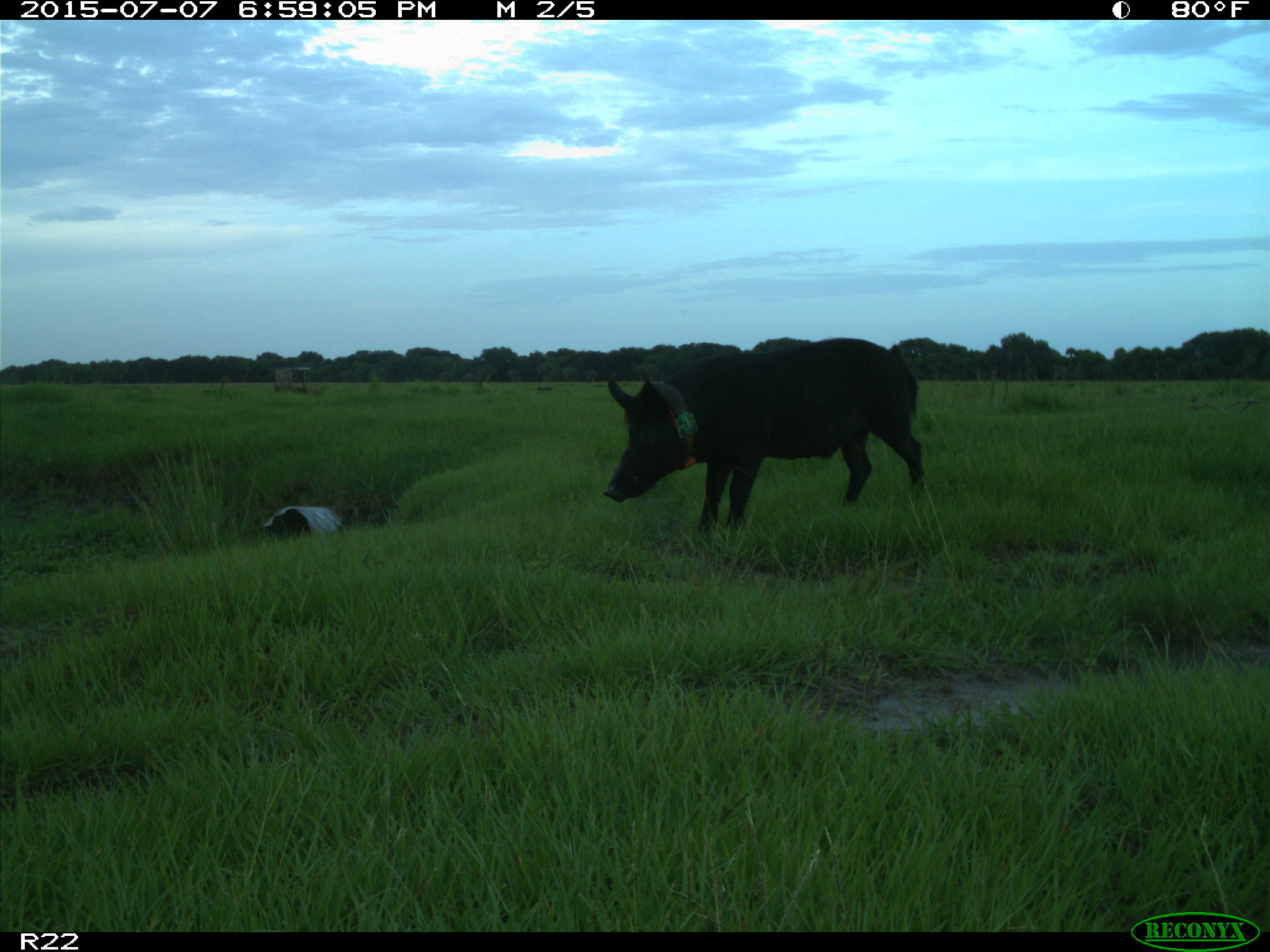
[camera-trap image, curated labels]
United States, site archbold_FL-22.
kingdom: Animalia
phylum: Chordata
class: Mammalia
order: Artiodactyla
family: Bovidae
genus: Bos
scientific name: Bos taurus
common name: domestic cow